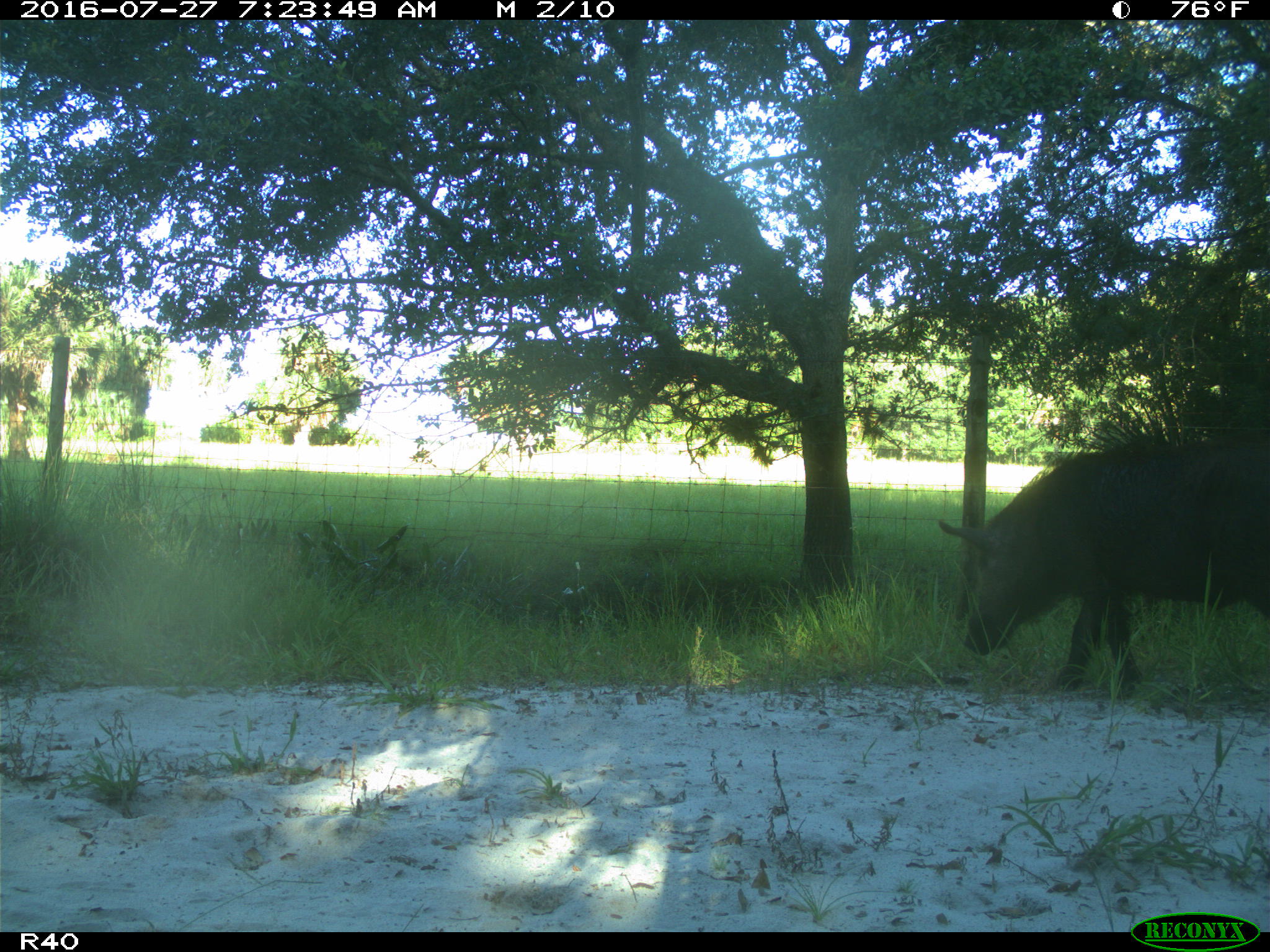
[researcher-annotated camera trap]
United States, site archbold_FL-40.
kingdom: Animalia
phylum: Chordata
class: Mammalia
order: Artiodactyla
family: Suidae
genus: Sus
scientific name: Sus scrofa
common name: wild boar